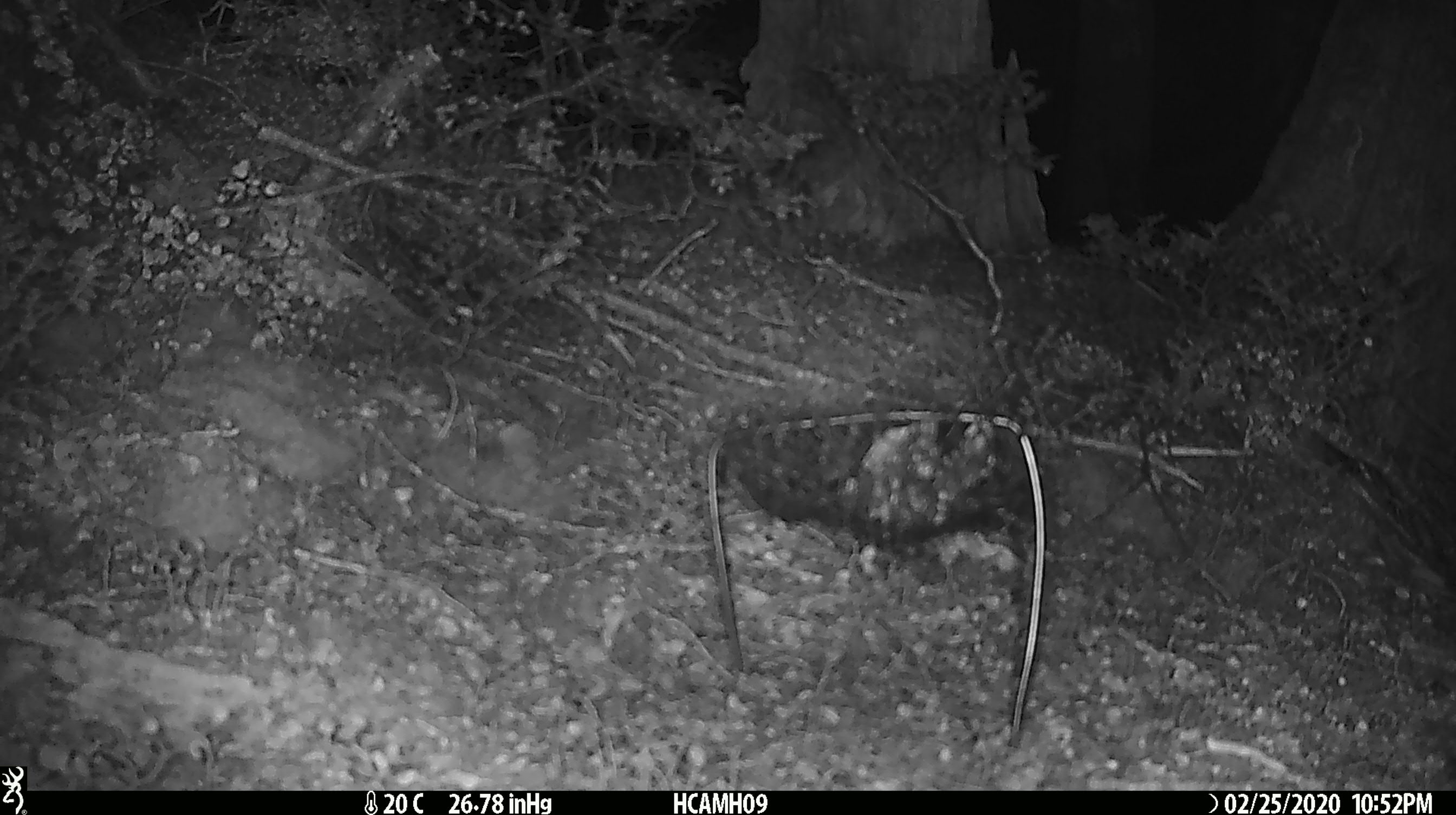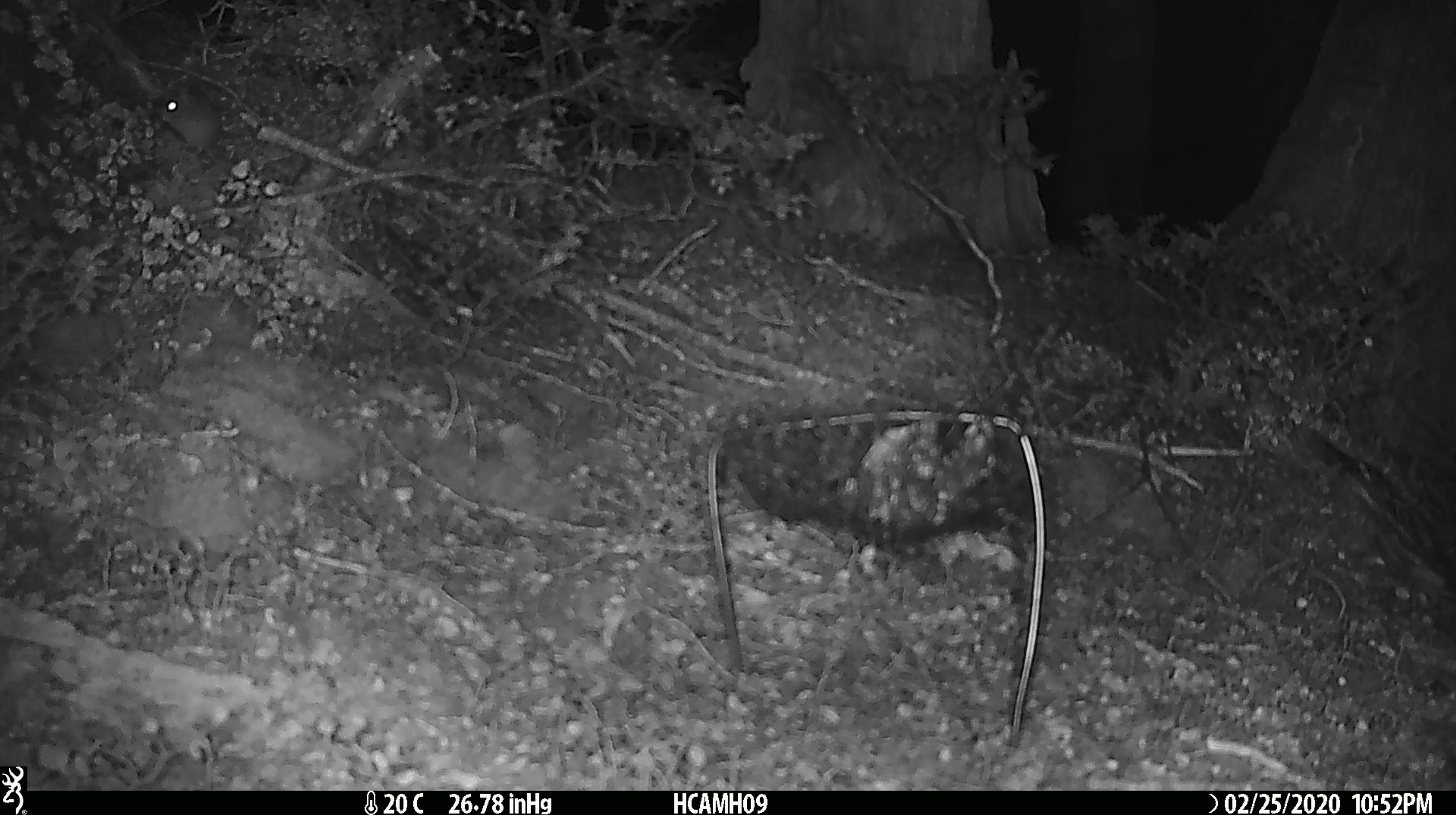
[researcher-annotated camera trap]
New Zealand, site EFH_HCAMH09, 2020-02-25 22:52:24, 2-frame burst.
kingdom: Animalia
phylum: Chordata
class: Mammalia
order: Rodentia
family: Muridae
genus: Mus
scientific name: Mus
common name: mouse